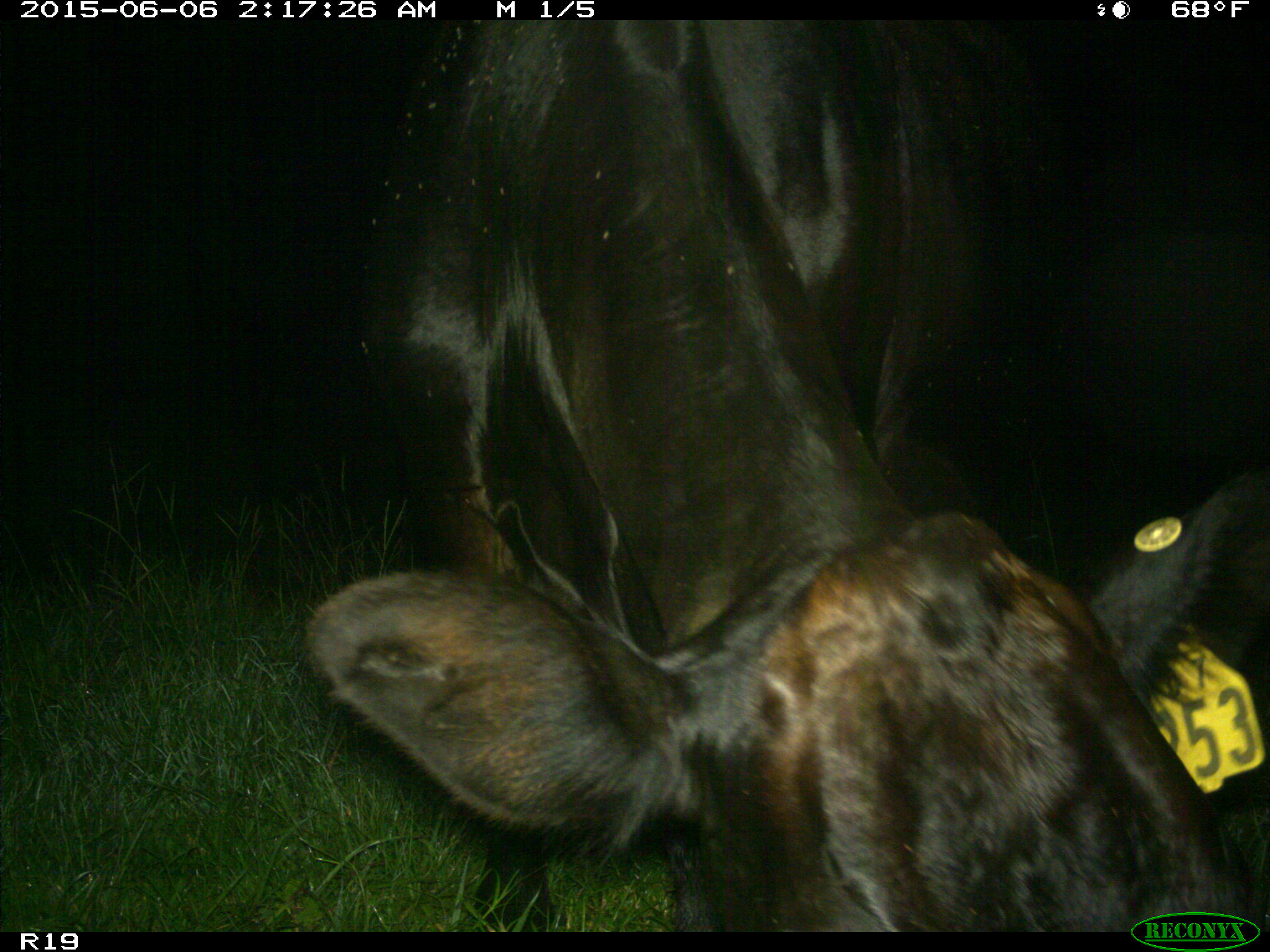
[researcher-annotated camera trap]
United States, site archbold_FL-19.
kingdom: Animalia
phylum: Chordata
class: Mammalia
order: Artiodactyla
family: Bovidae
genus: Bos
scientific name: Bos taurus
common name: domestic cow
Bos taurus (domestic cow).